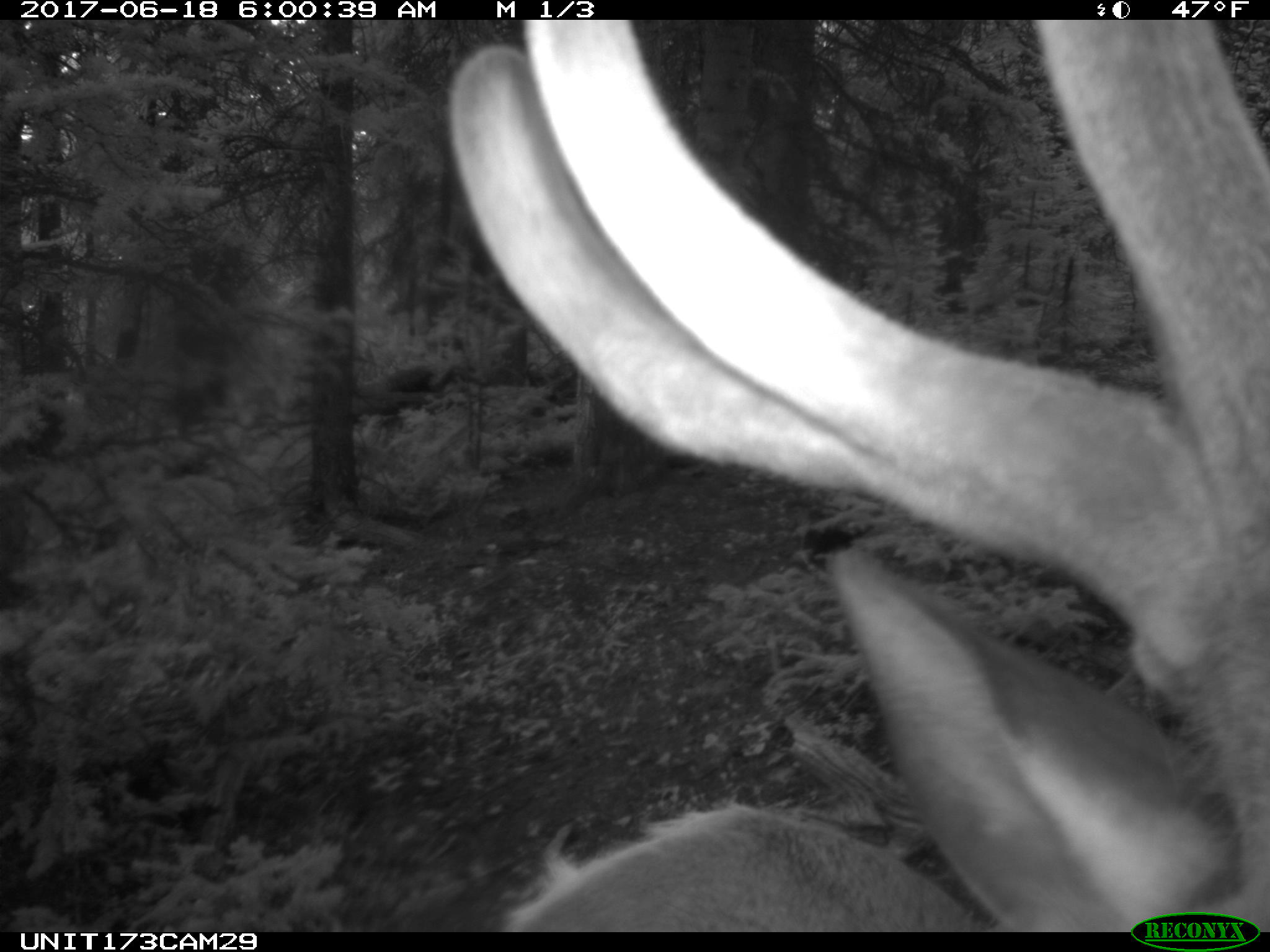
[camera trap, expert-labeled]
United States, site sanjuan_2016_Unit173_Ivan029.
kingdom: Animalia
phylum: Chordata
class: Mammalia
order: Artiodactyla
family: Cervidae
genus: Cervus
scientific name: Cervus elaphus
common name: red deer